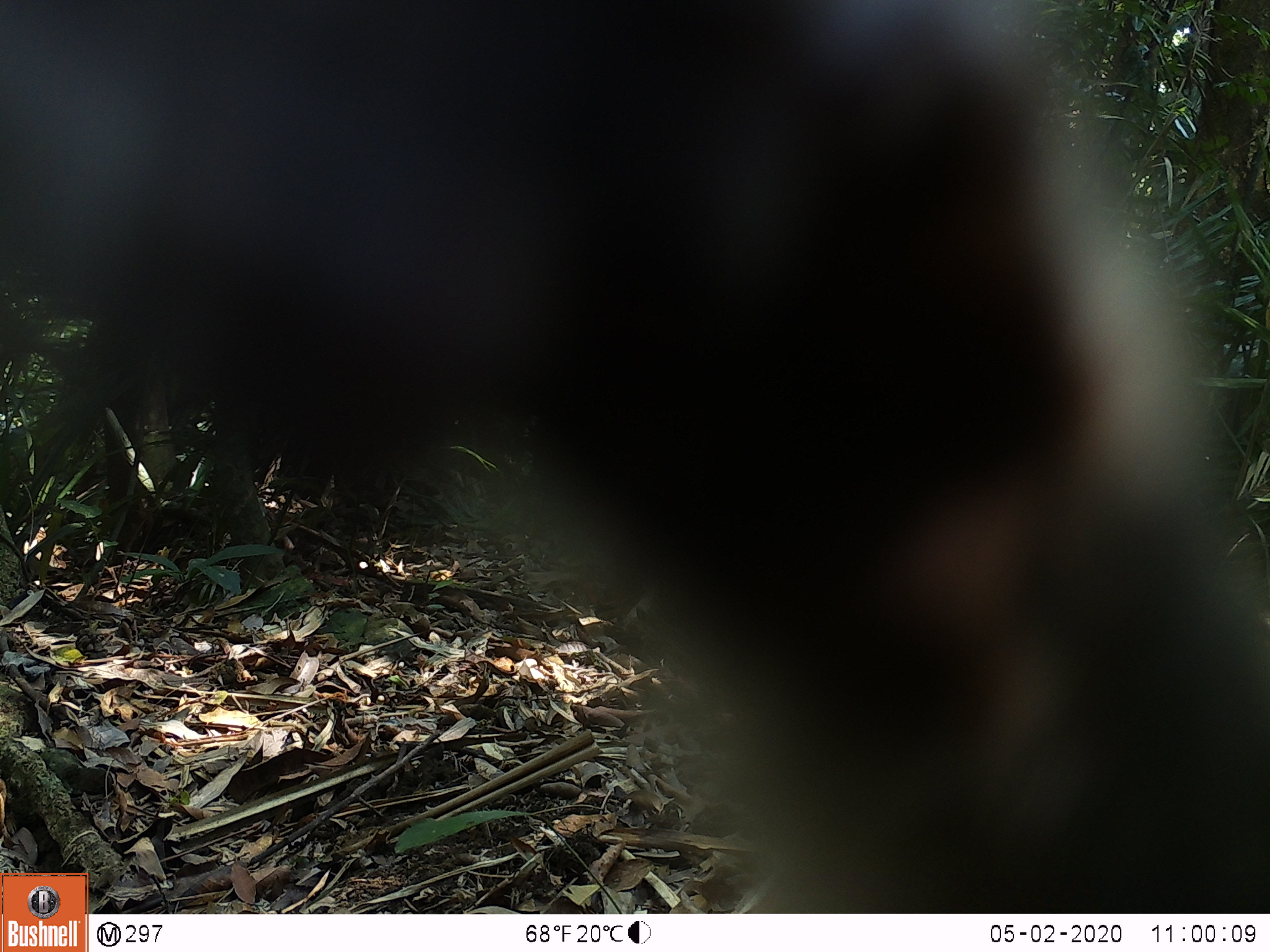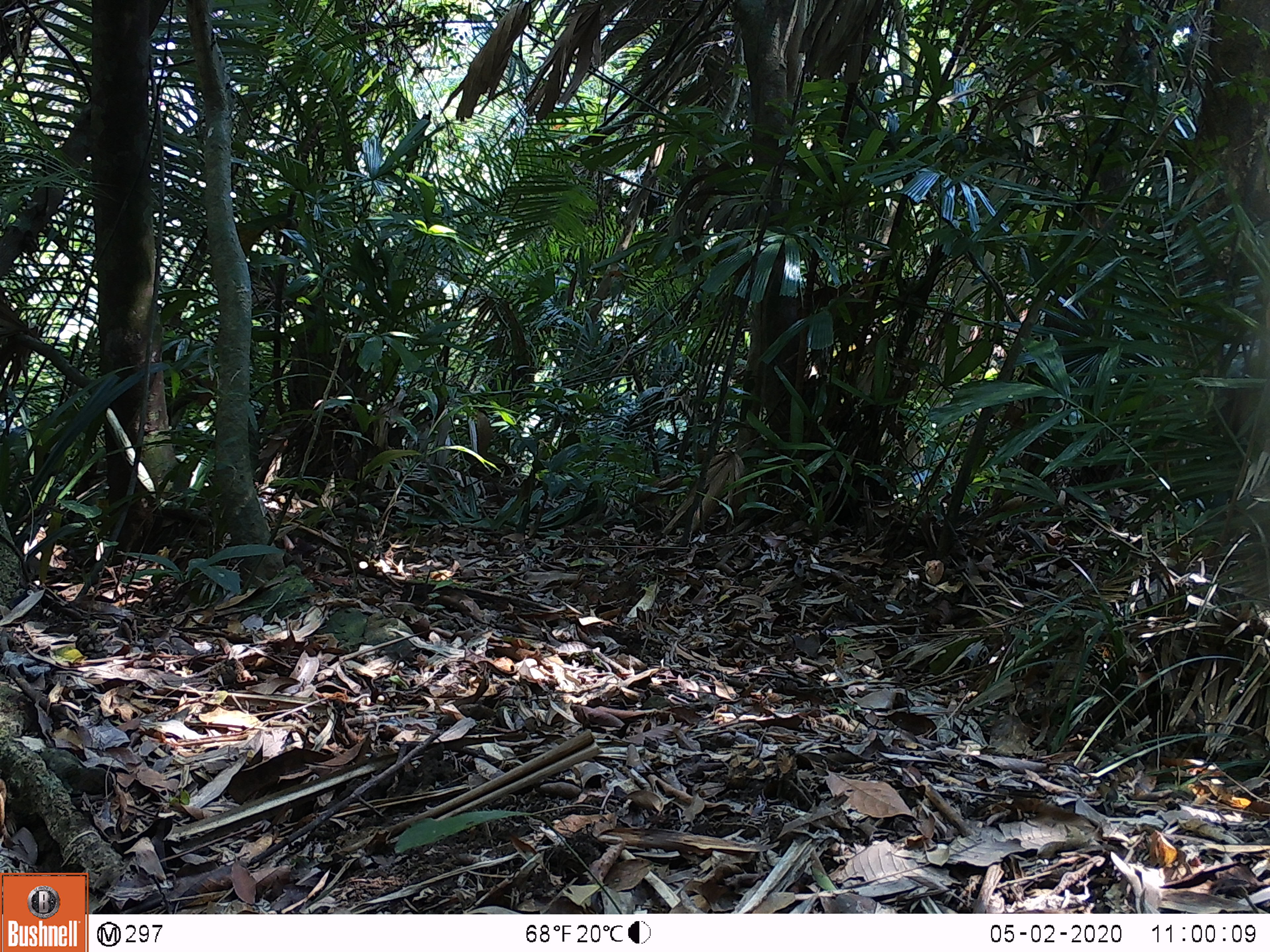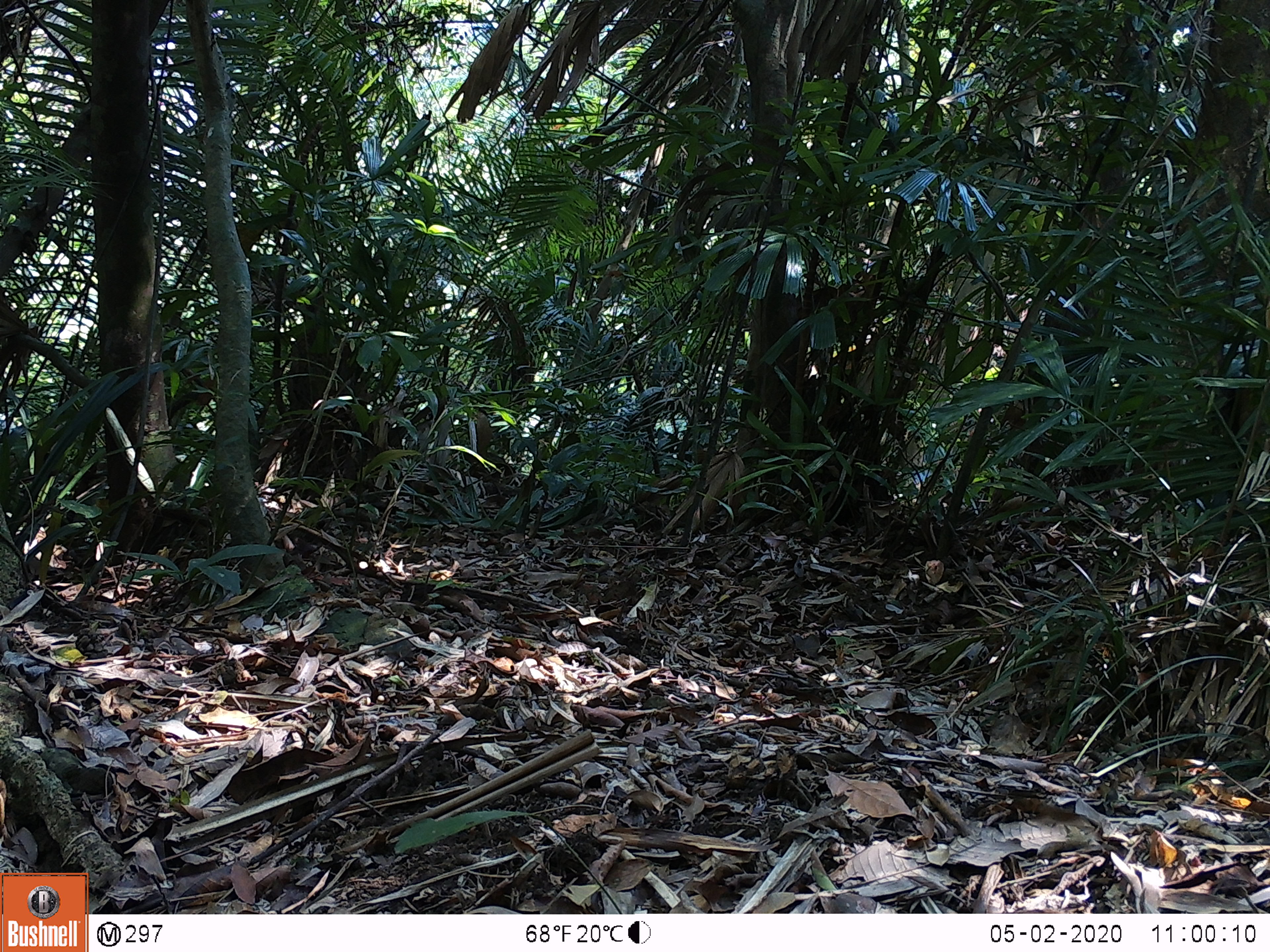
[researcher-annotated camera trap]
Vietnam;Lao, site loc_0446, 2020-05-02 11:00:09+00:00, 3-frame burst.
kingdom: Animalia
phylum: Chordata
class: Mammalia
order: Primates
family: Cercopithecidae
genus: Macaca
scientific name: Macaca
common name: macaques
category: assam or rhesus macaque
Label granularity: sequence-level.